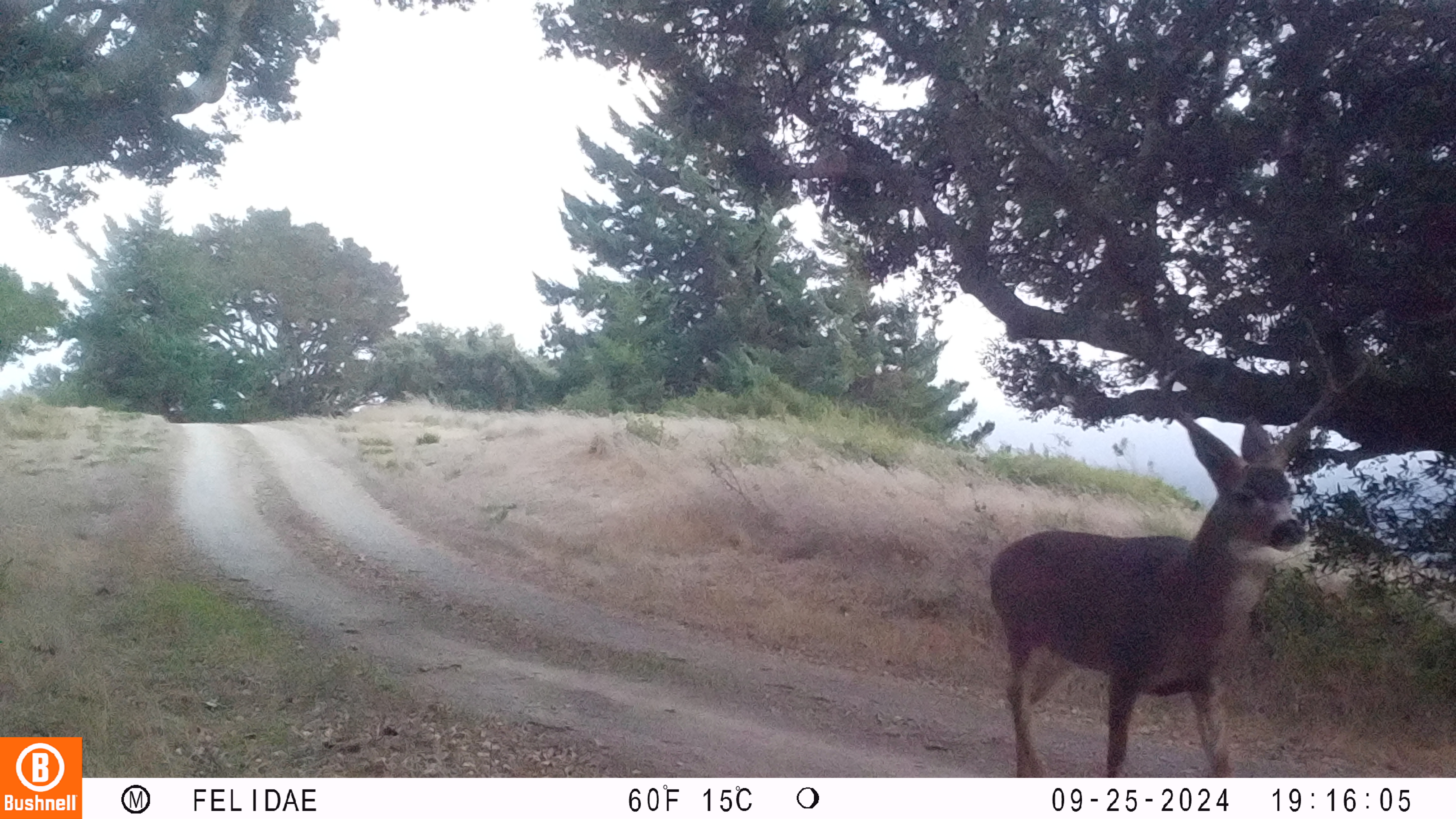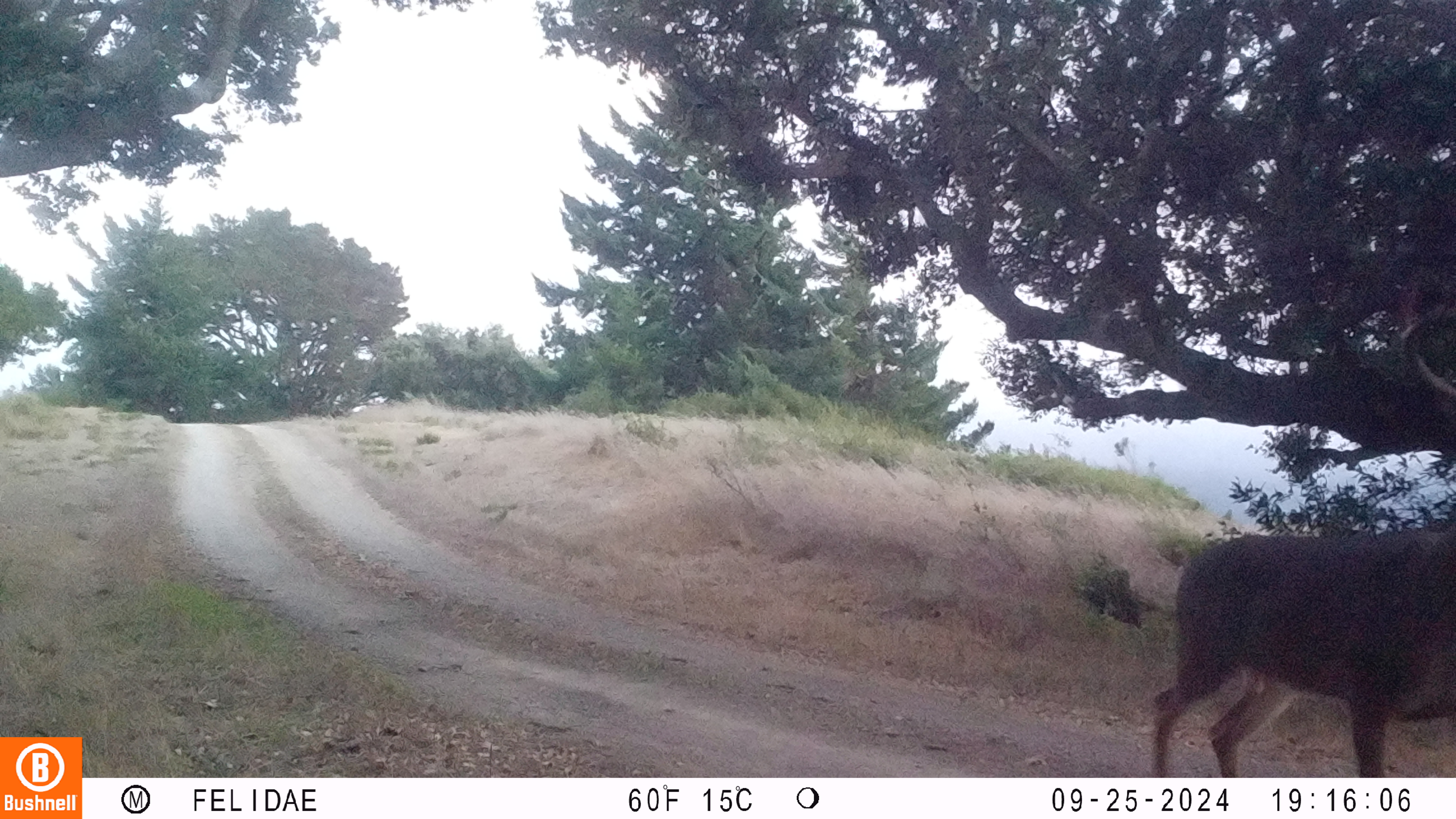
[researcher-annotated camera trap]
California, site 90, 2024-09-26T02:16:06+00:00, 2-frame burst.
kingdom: Animalia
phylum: Chordata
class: Mammalia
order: Artiodactyla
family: Cervidae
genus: Odocoileus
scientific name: Odocoileus hemionus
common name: mule deer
Mule deer (Odocoileus hemionus).